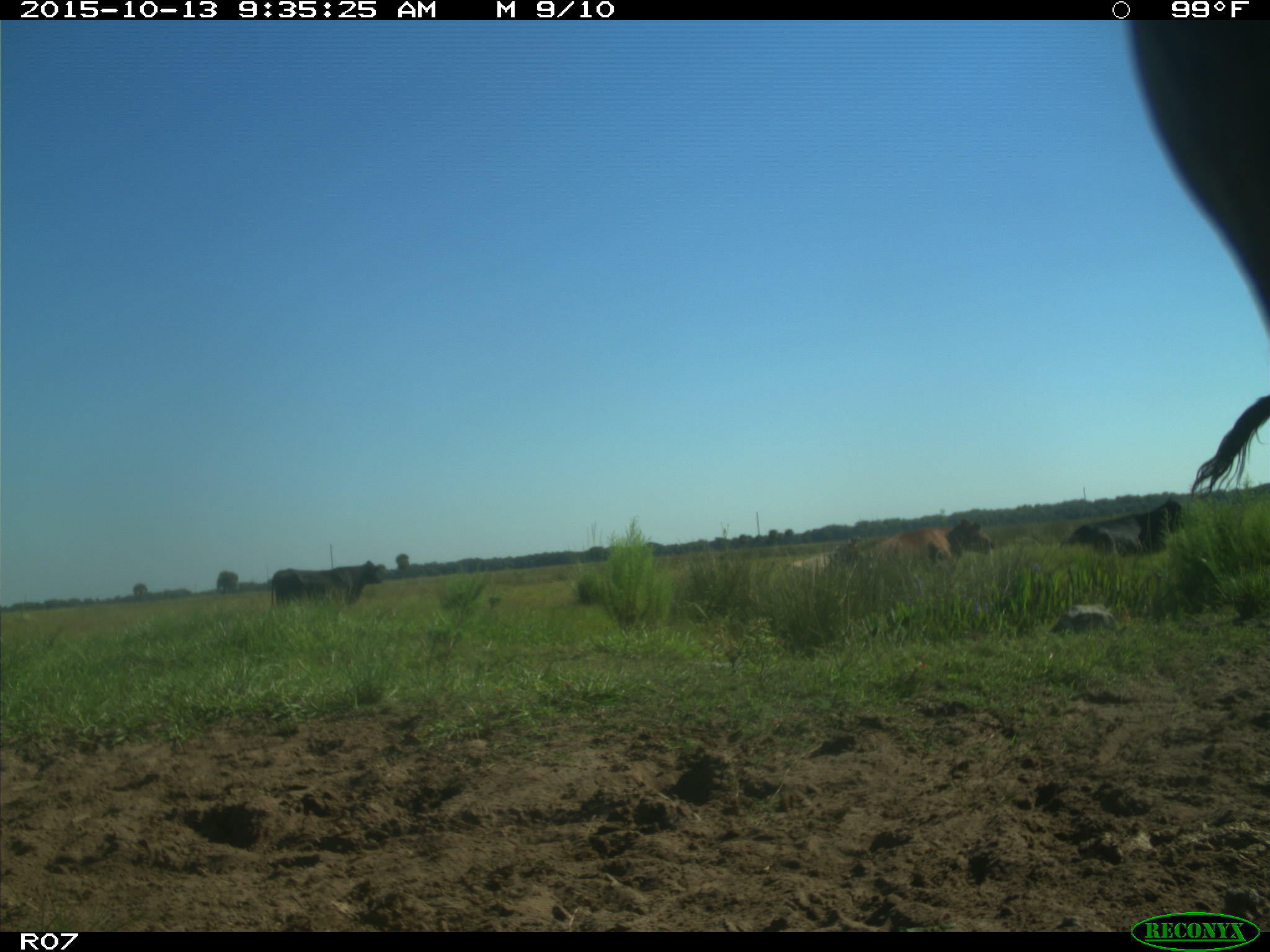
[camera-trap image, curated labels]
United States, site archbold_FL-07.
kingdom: Animalia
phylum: Chordata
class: Mammalia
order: Artiodactyla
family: Bovidae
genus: Bos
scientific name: Bos taurus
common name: domestic cow